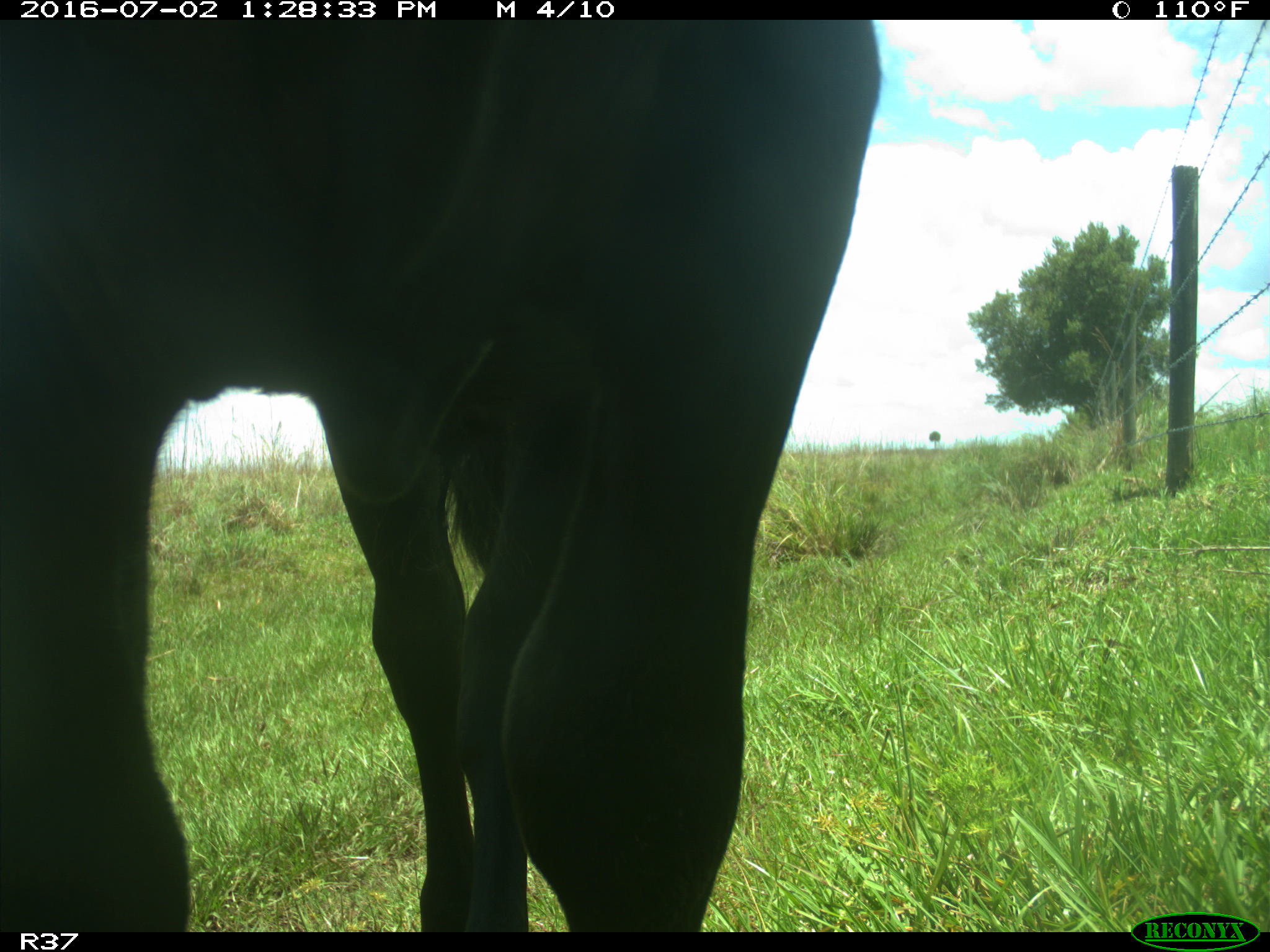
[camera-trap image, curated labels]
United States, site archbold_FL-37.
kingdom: Animalia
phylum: Chordata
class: Mammalia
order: Artiodactyla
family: Bovidae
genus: Bos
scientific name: Bos taurus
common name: domestic cow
Bos taurus (domestic cow).